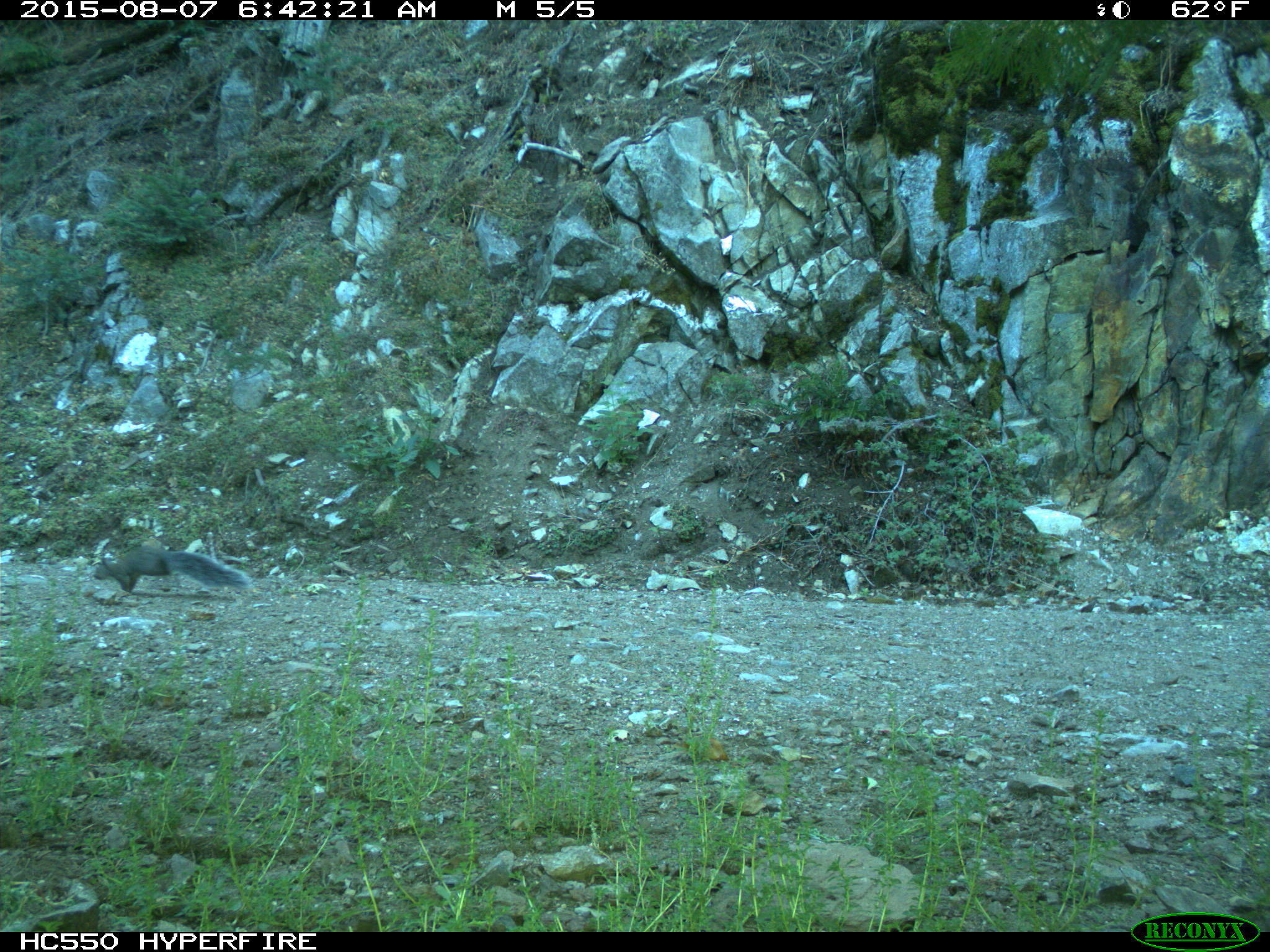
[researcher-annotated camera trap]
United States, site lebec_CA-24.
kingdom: Animalia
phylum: Chordata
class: Mammalia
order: Rodentia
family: Sciuridae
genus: Sciurus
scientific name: Sciurus carolinensis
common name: eastern gray squirrel